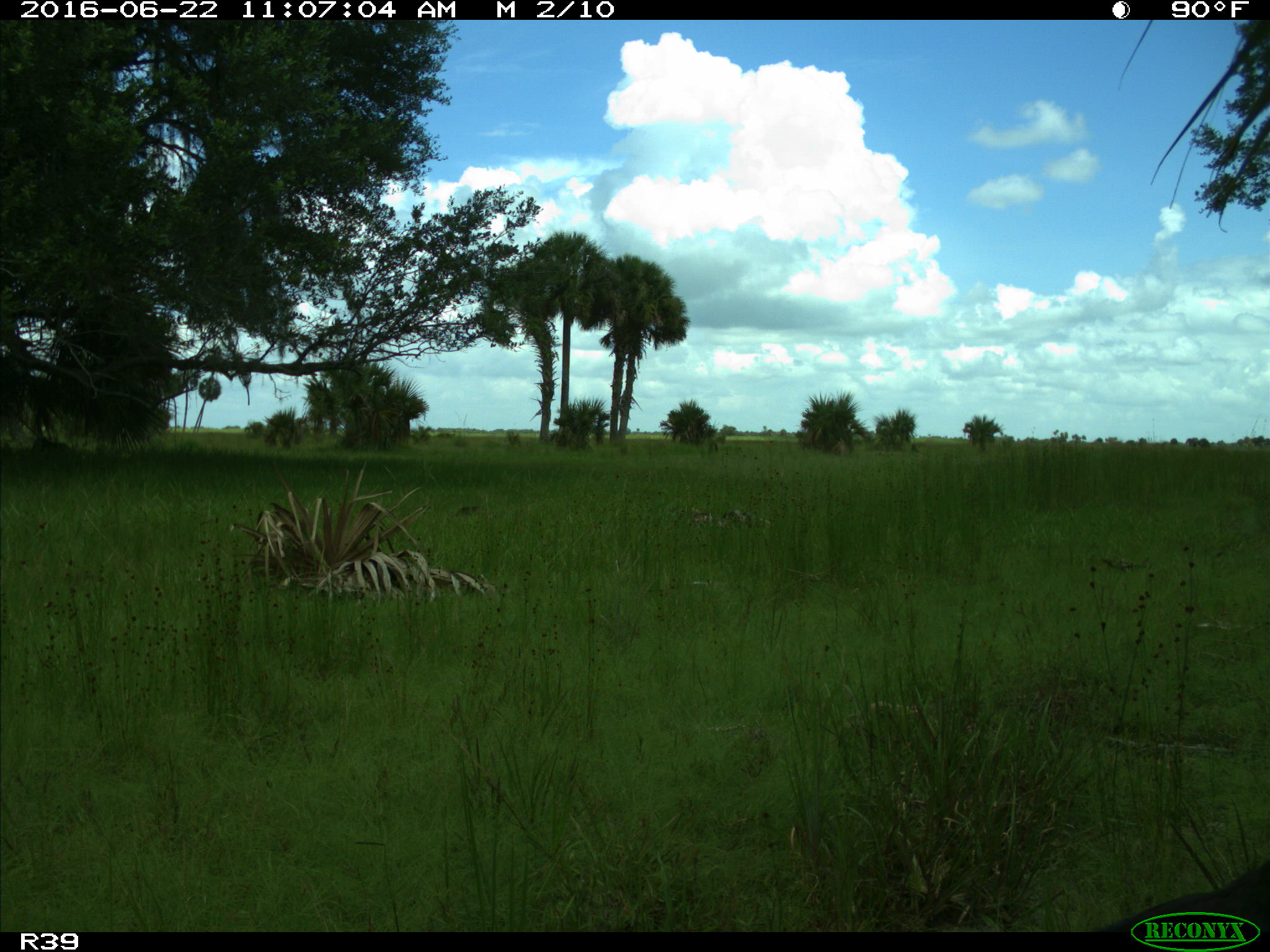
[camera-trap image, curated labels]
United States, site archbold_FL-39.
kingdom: Animalia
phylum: Chordata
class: Mammalia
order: Carnivora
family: Felidae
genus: Lynx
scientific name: Lynx rufus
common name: bobcat